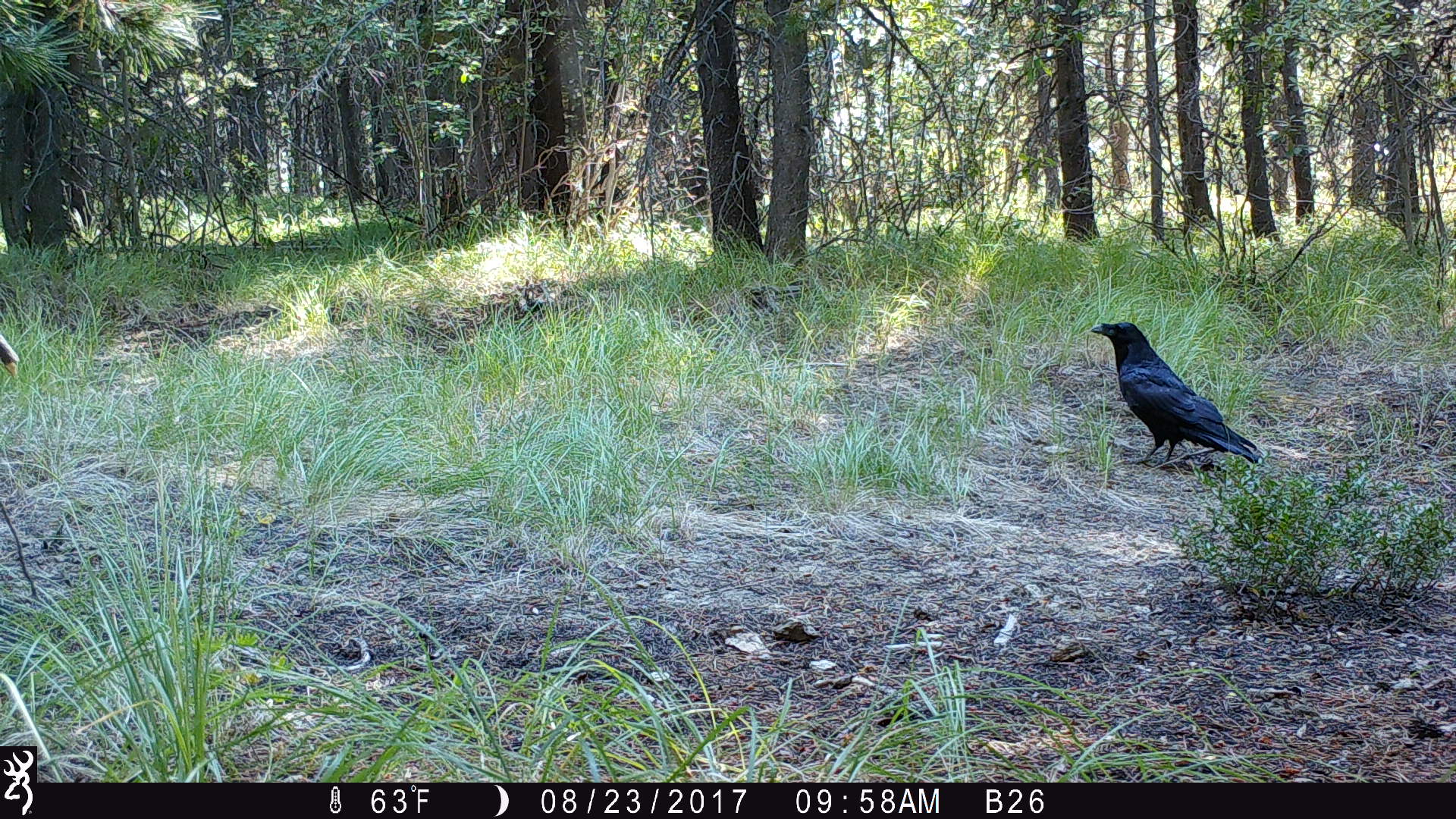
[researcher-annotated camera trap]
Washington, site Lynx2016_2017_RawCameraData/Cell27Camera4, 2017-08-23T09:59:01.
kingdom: Animalia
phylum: Chordata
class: Aves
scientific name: Aves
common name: birds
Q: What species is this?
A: Aves (birds).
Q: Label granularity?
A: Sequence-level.